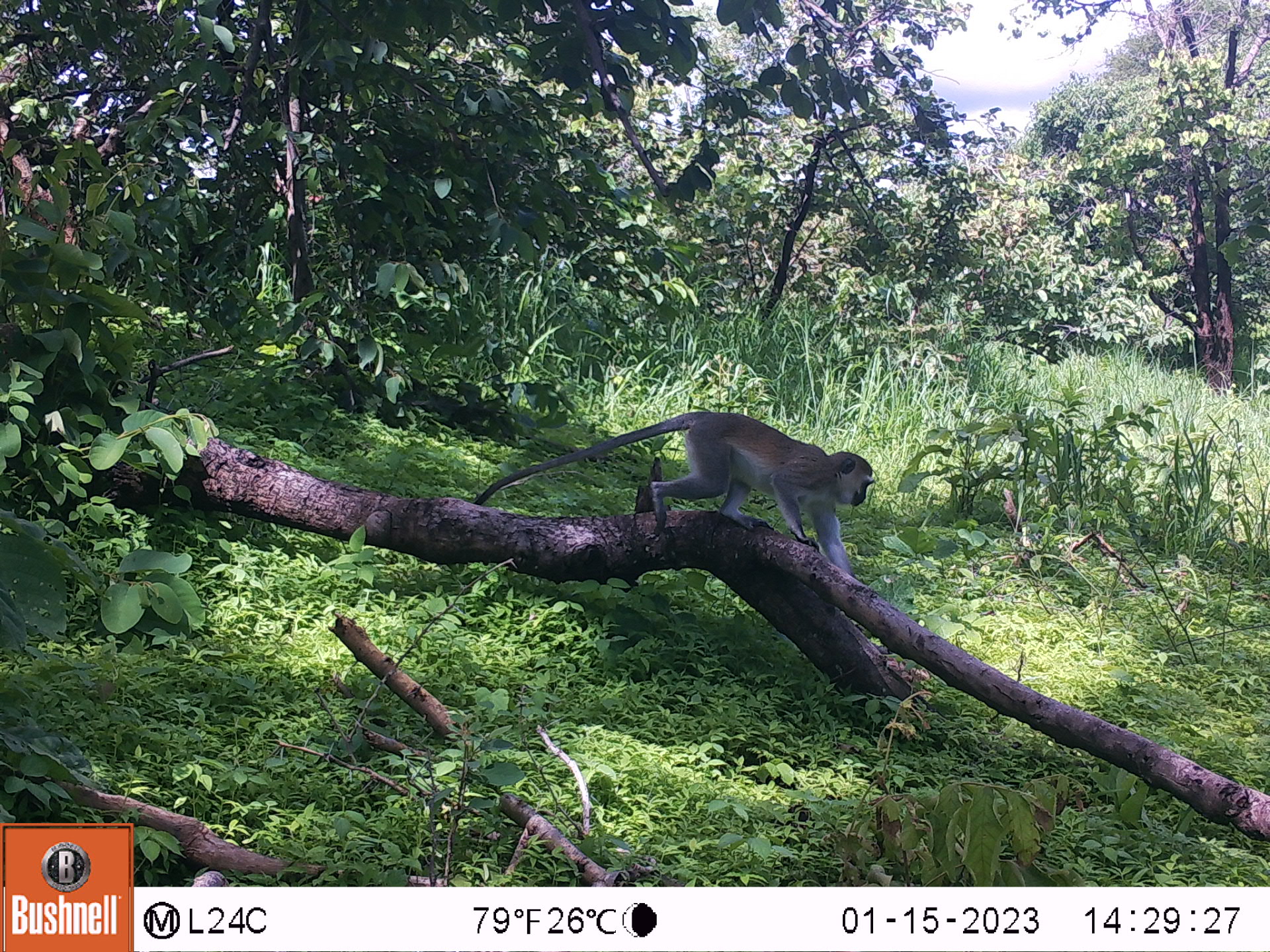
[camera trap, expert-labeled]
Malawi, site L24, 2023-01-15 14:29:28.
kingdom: Animalia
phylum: Chordata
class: Mammalia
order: Primates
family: Cercopithecidae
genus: Chlorocebus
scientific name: Chlorocebus pygerythrus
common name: vervet monkey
Vervet monkey (Chlorocebus pygerythrus), count 1.